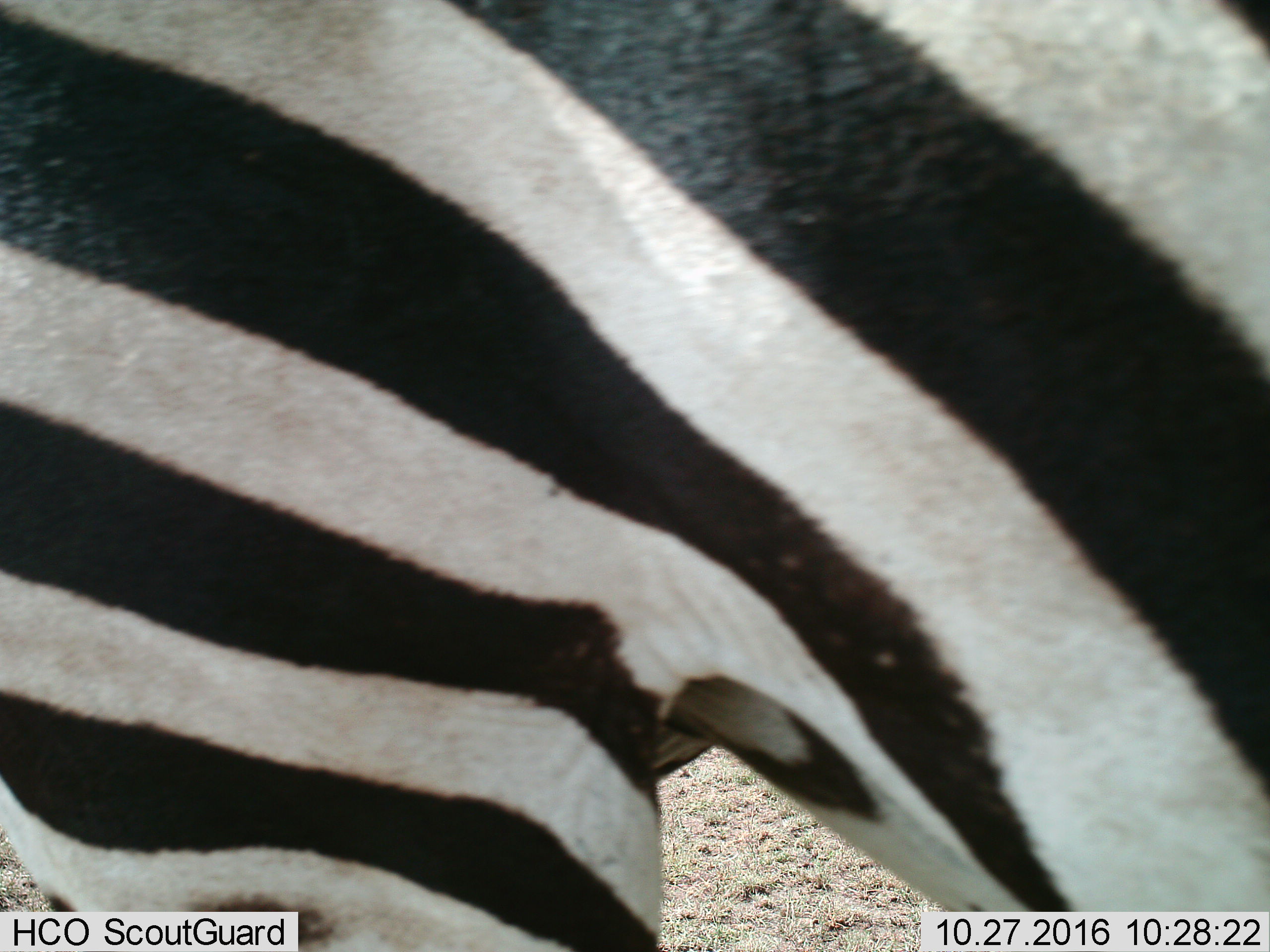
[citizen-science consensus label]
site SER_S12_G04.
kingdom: Animalia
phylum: Chordata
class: Mammalia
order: Perissodactyla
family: Equidae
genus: Equus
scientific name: Equus quagga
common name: plains zebra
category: zebraplains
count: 1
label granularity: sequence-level